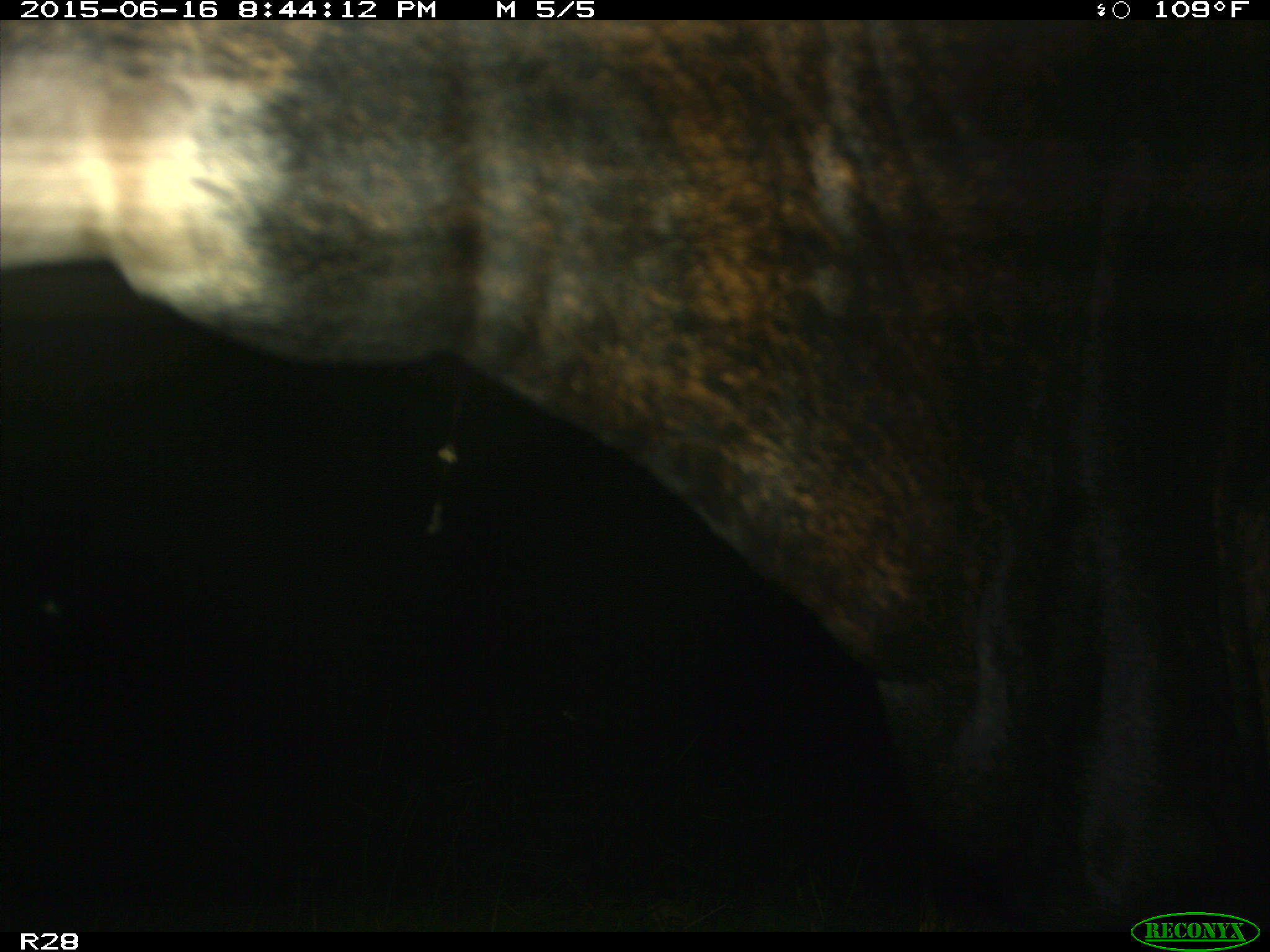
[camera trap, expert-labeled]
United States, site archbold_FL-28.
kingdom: Animalia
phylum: Chordata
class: Mammalia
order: Artiodactyla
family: Bovidae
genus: Bos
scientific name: Bos taurus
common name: domestic cow